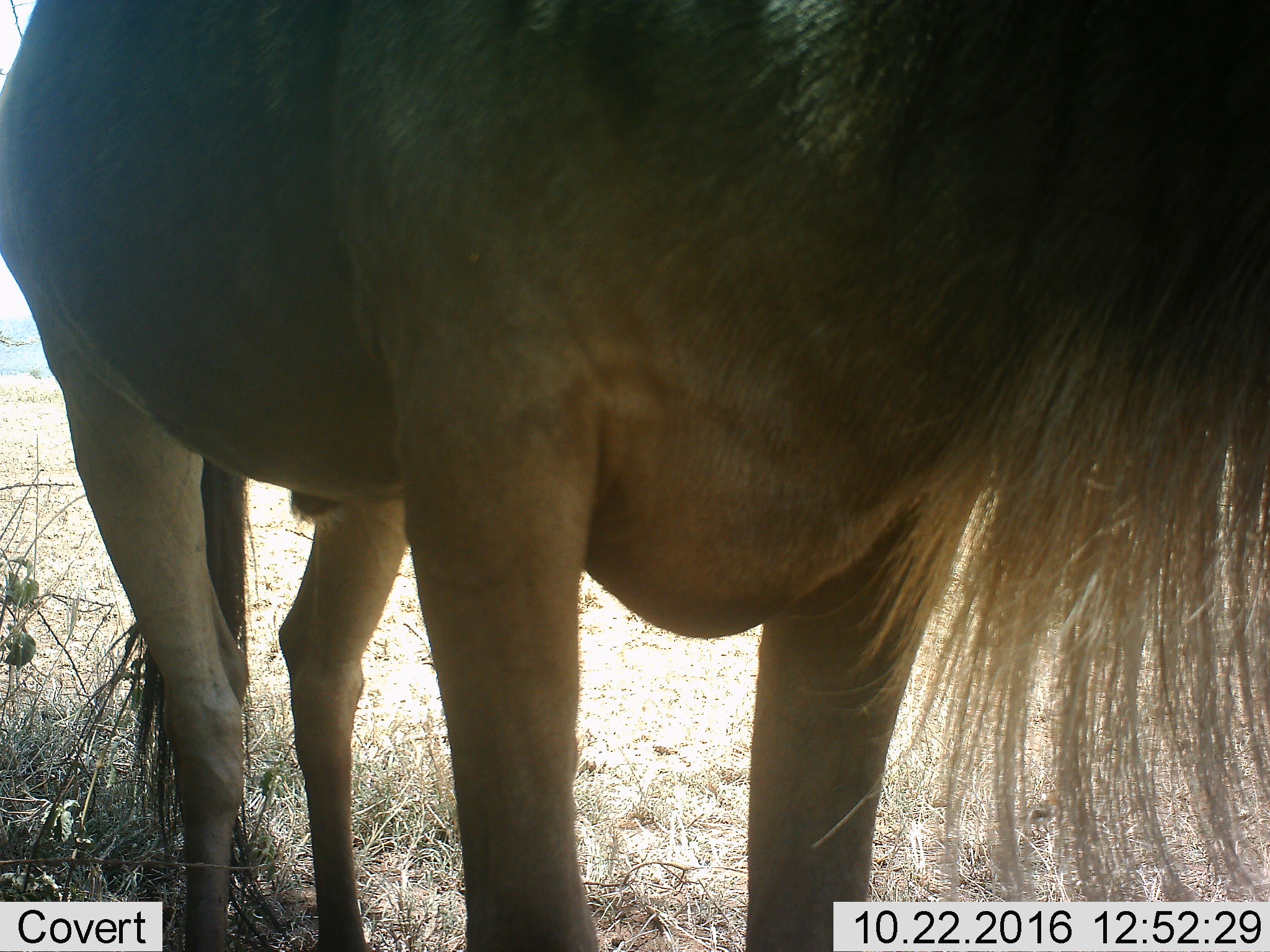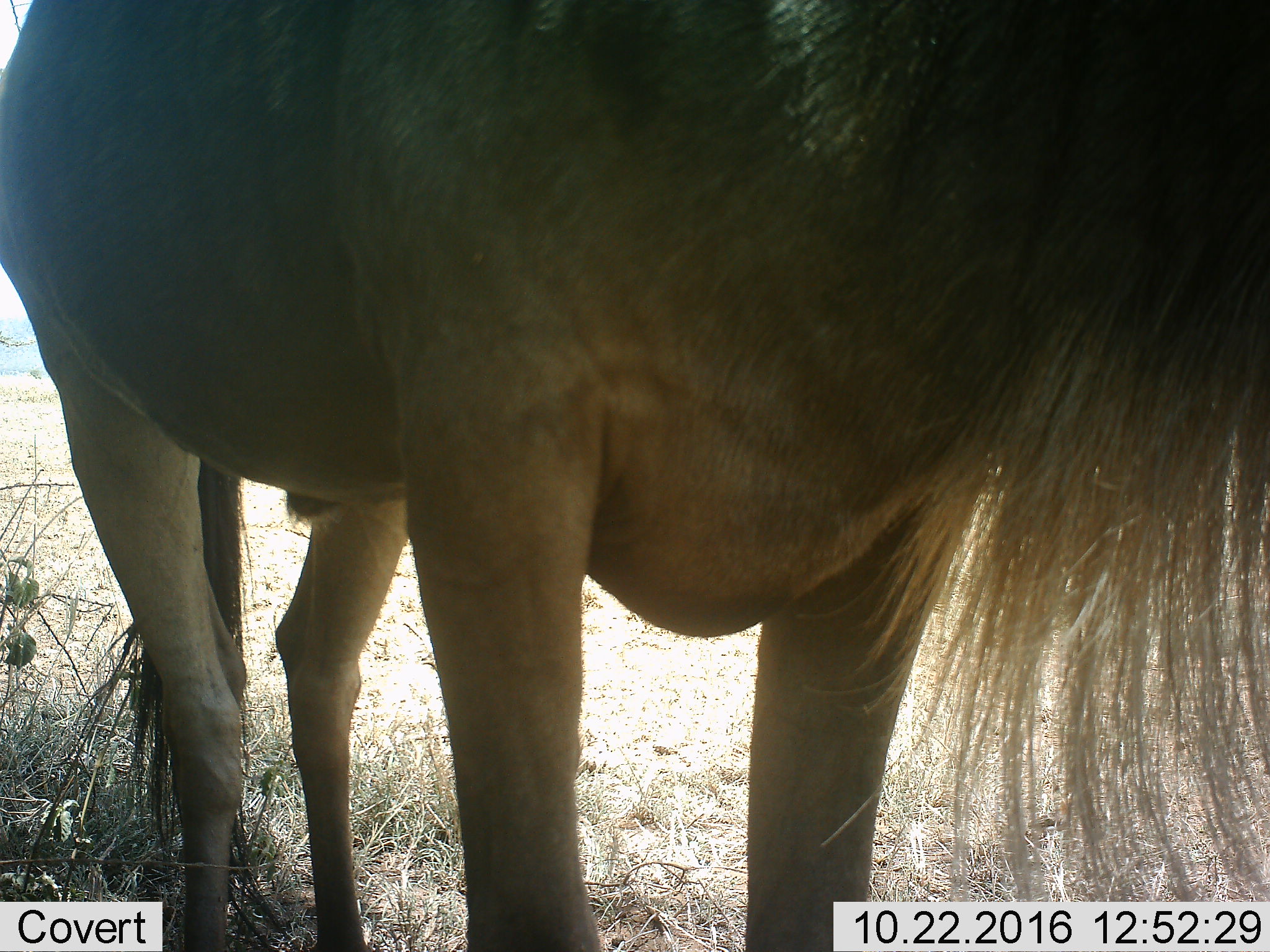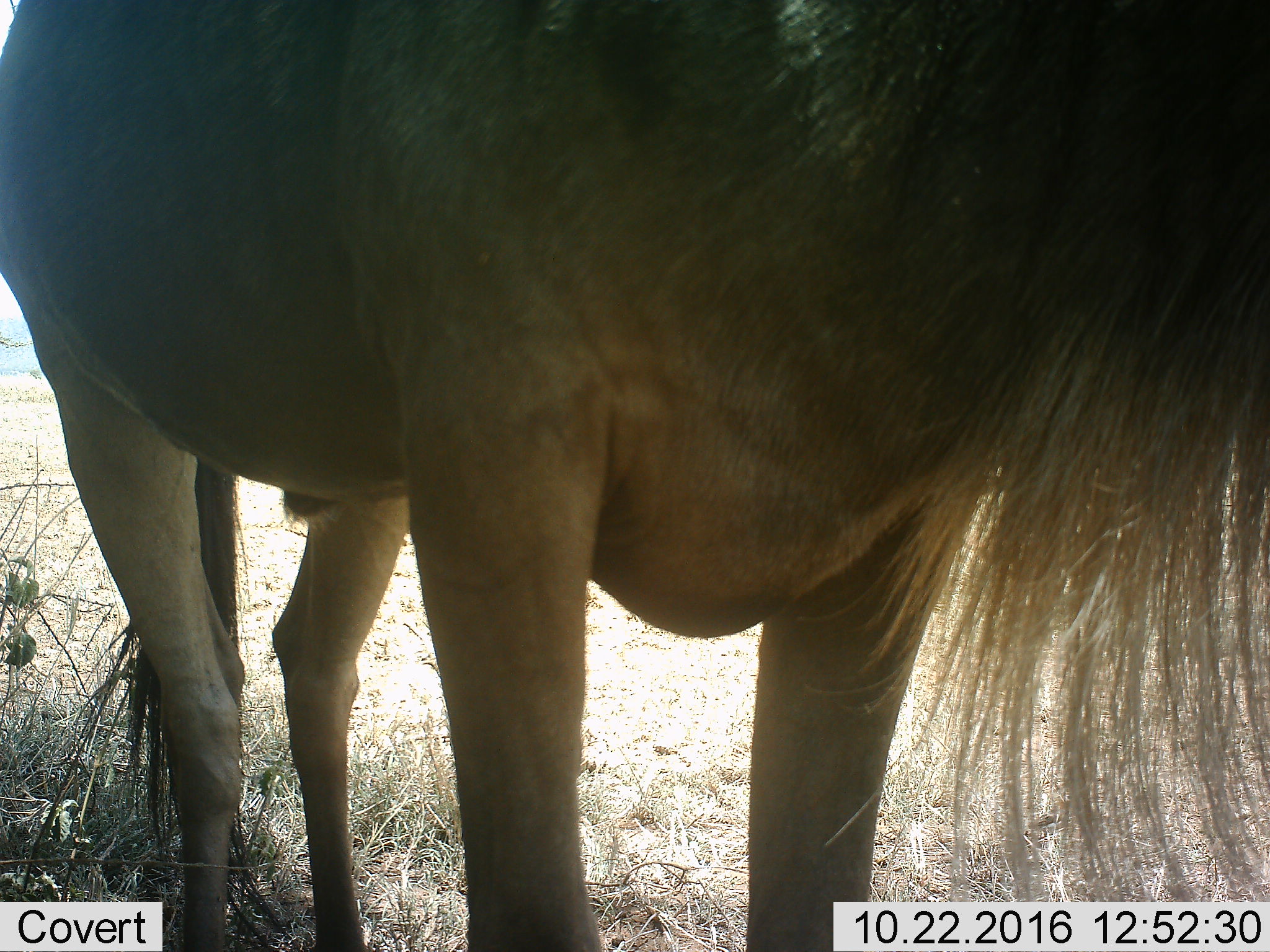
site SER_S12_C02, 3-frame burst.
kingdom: Animalia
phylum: Chordata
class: Mammalia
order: Artiodactyla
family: Bovidae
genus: Connochaetes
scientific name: Connochaetes taurinus taurinus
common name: blue wildebeest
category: wildebeestblue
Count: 1.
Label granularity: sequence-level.